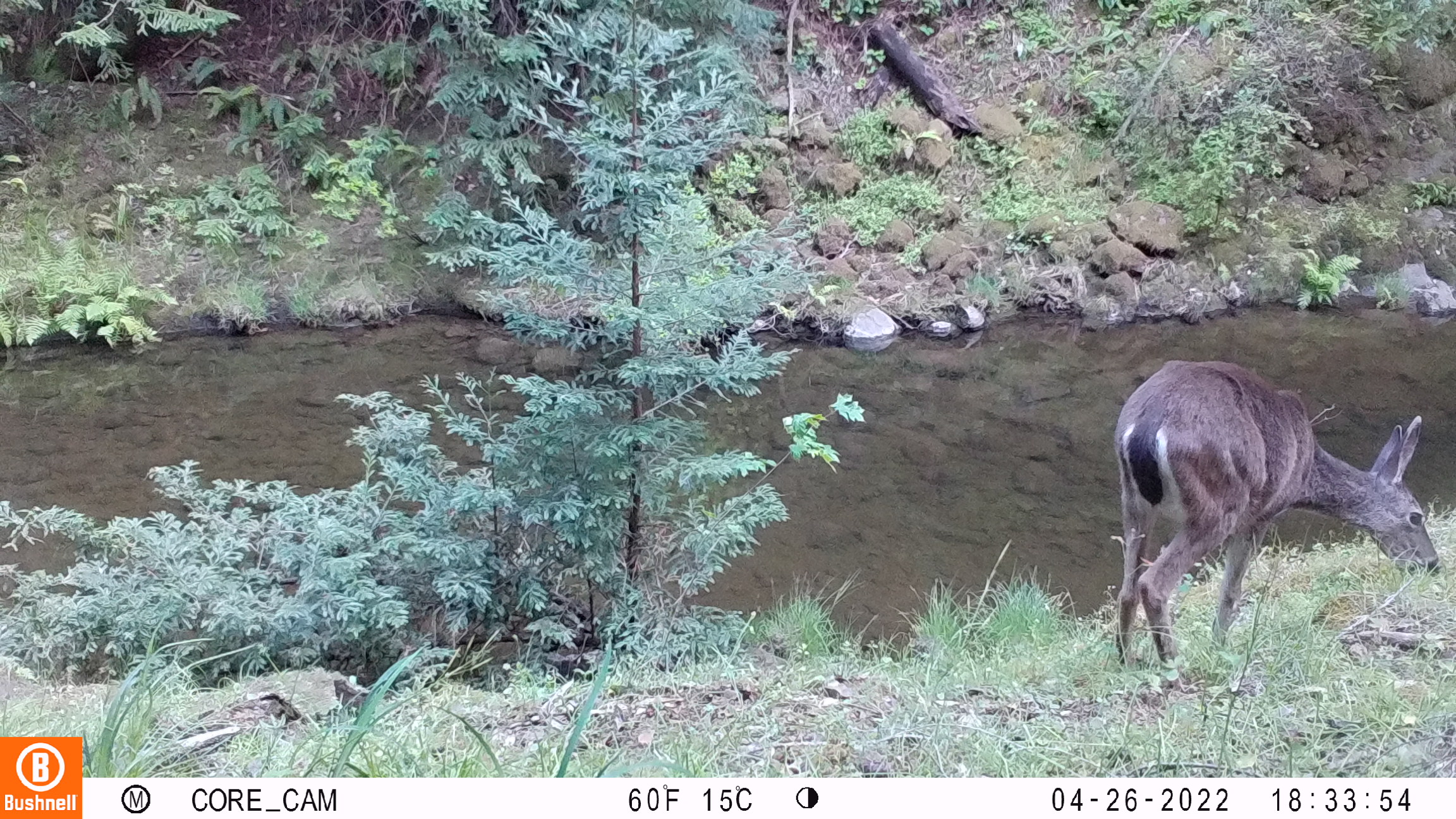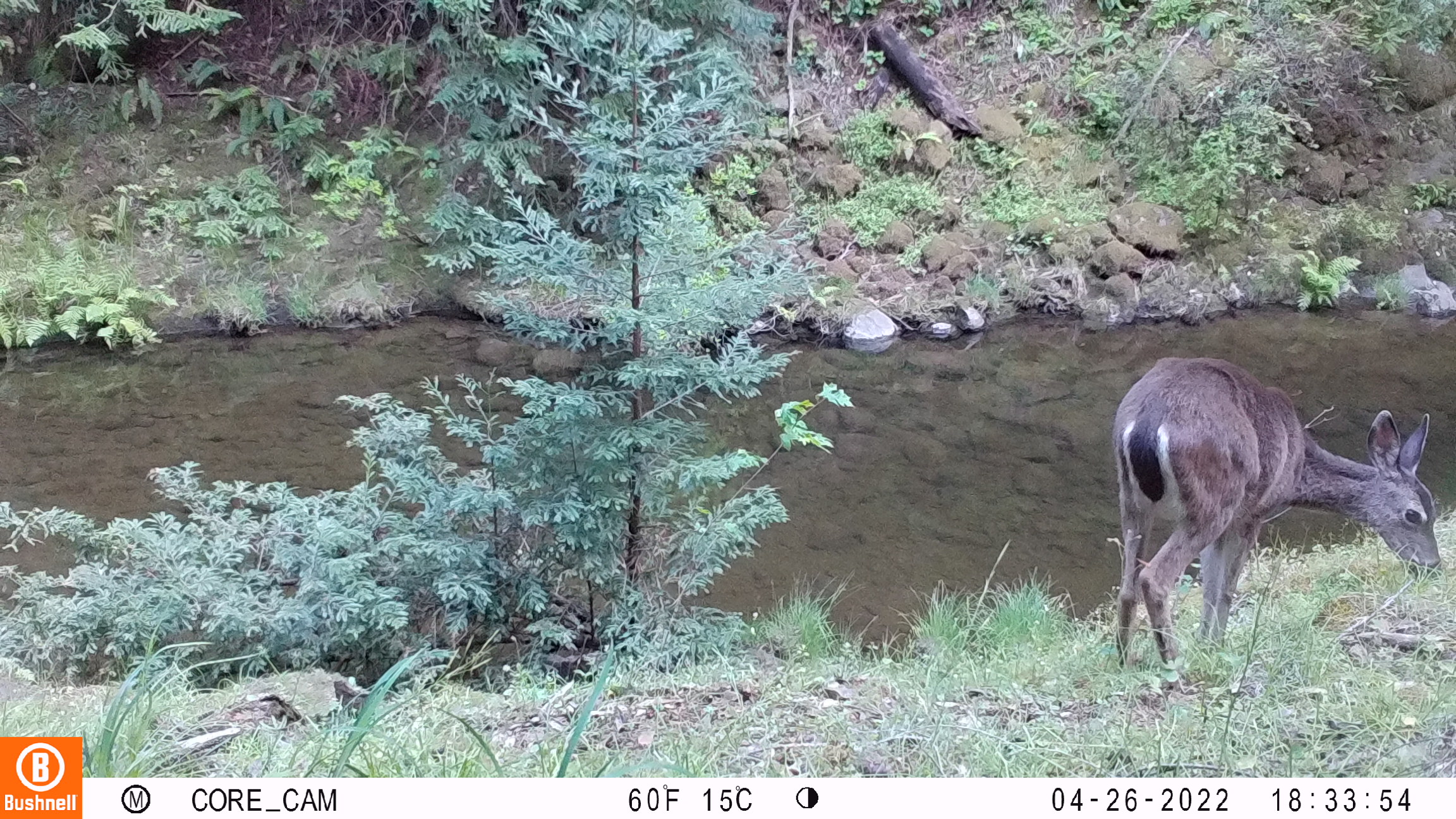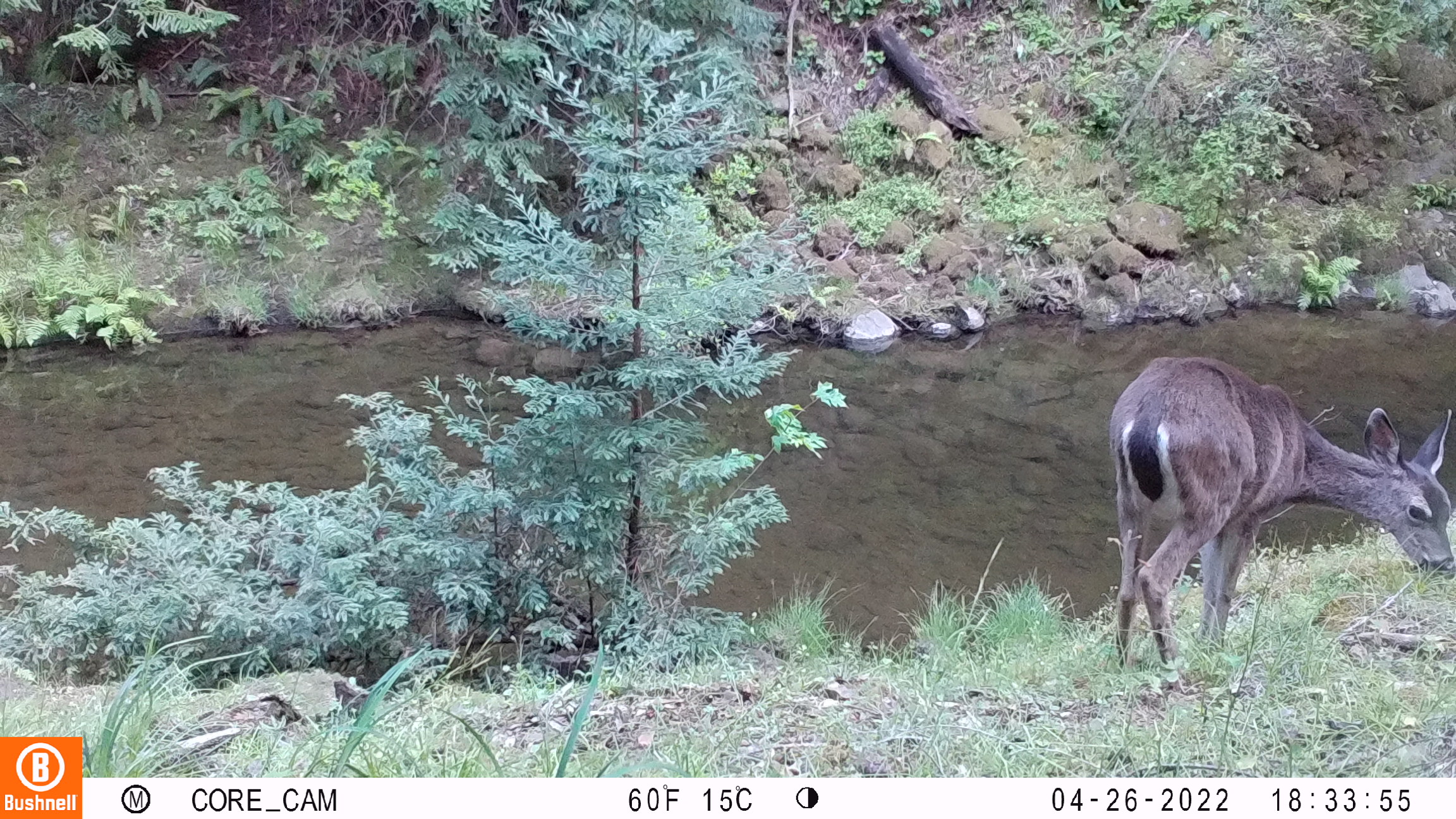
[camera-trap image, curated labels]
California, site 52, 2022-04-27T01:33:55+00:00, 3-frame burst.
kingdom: Animalia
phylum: Chordata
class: Mammalia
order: Artiodactyla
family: Cervidae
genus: Odocoileus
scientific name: Odocoileus hemionus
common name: mule deer